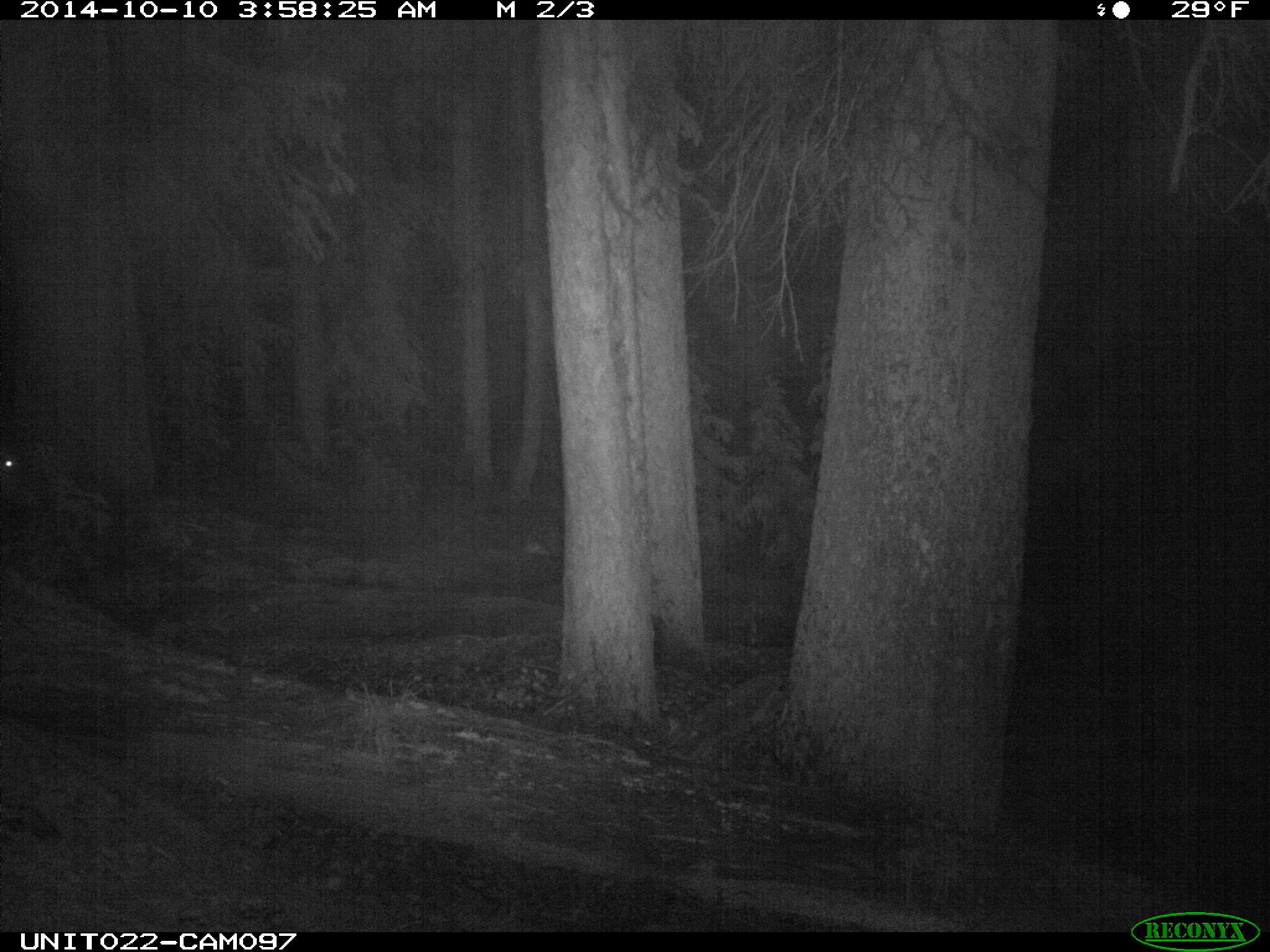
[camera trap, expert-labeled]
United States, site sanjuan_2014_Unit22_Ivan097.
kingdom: Animalia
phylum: Chordata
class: Mammalia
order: Artiodactyla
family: Cervidae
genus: Cervus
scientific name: Cervus elaphus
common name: red deer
Cervus elaphus (red deer).